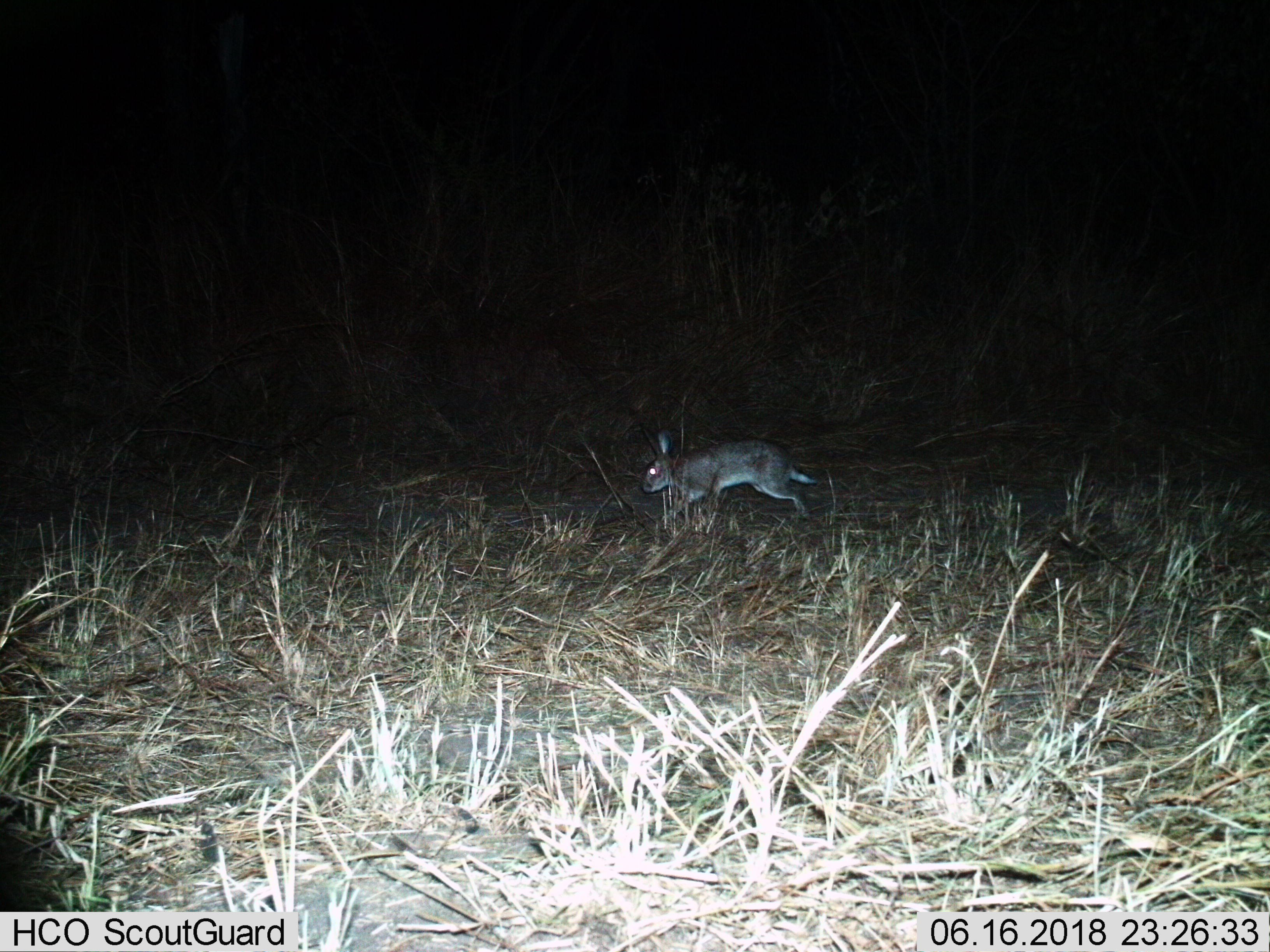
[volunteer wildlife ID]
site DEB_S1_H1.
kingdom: Animalia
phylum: Chordata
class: Mammalia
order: Lagomorpha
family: Leporidae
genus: Lepus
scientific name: Lepus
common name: hare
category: hareunknown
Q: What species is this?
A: Hareunknown (hare) (Lepus).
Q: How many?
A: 1.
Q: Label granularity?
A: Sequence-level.